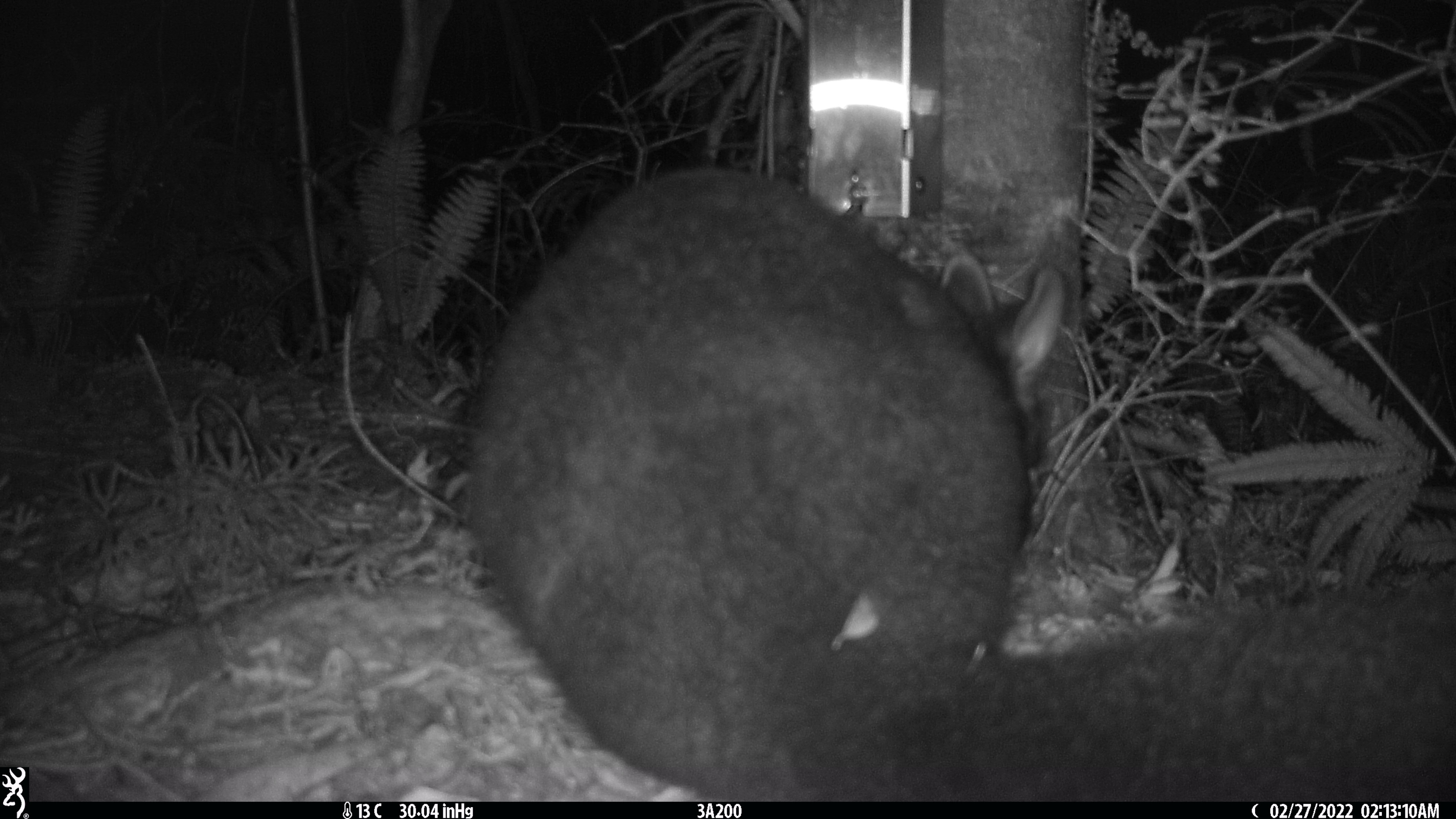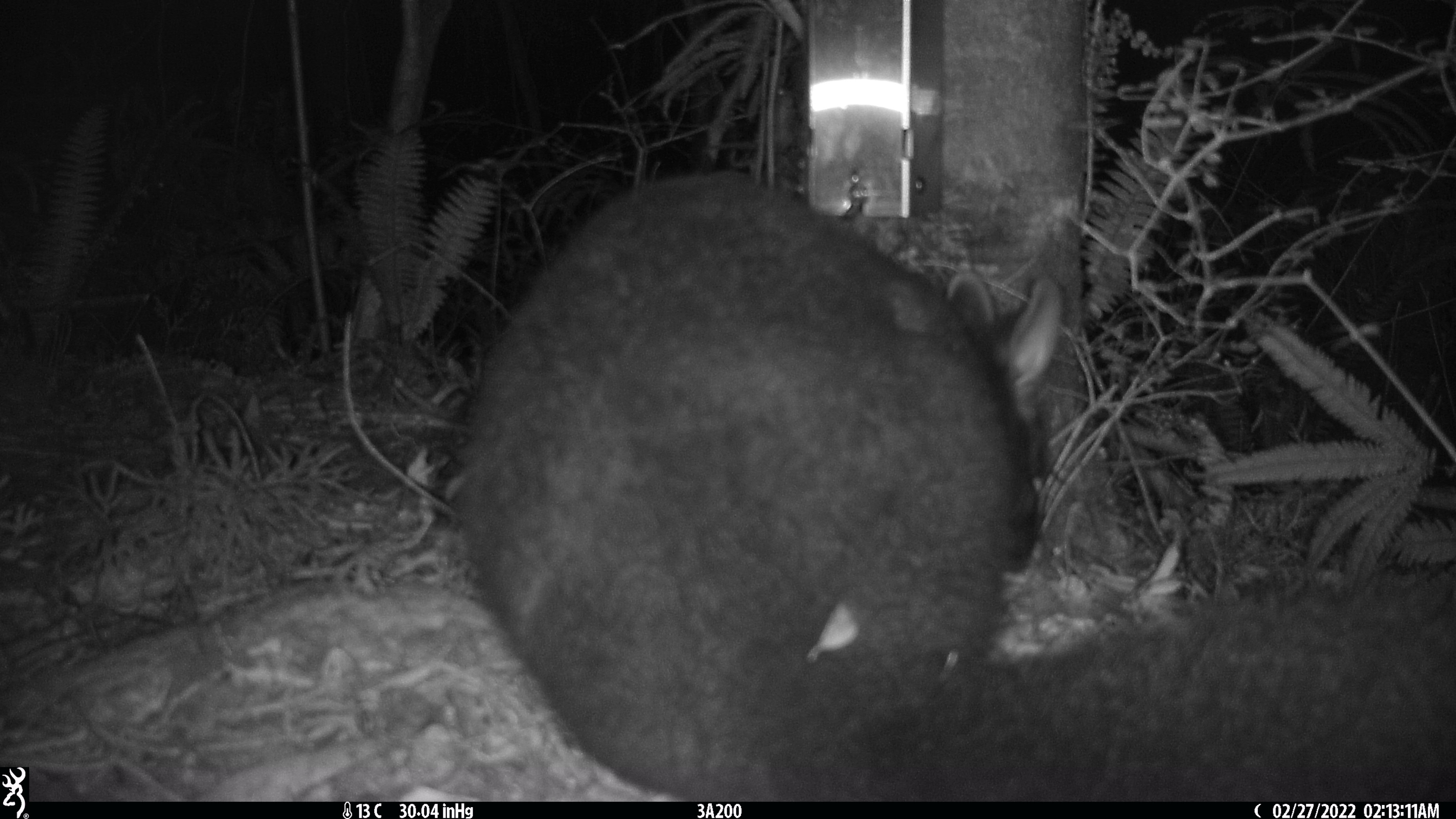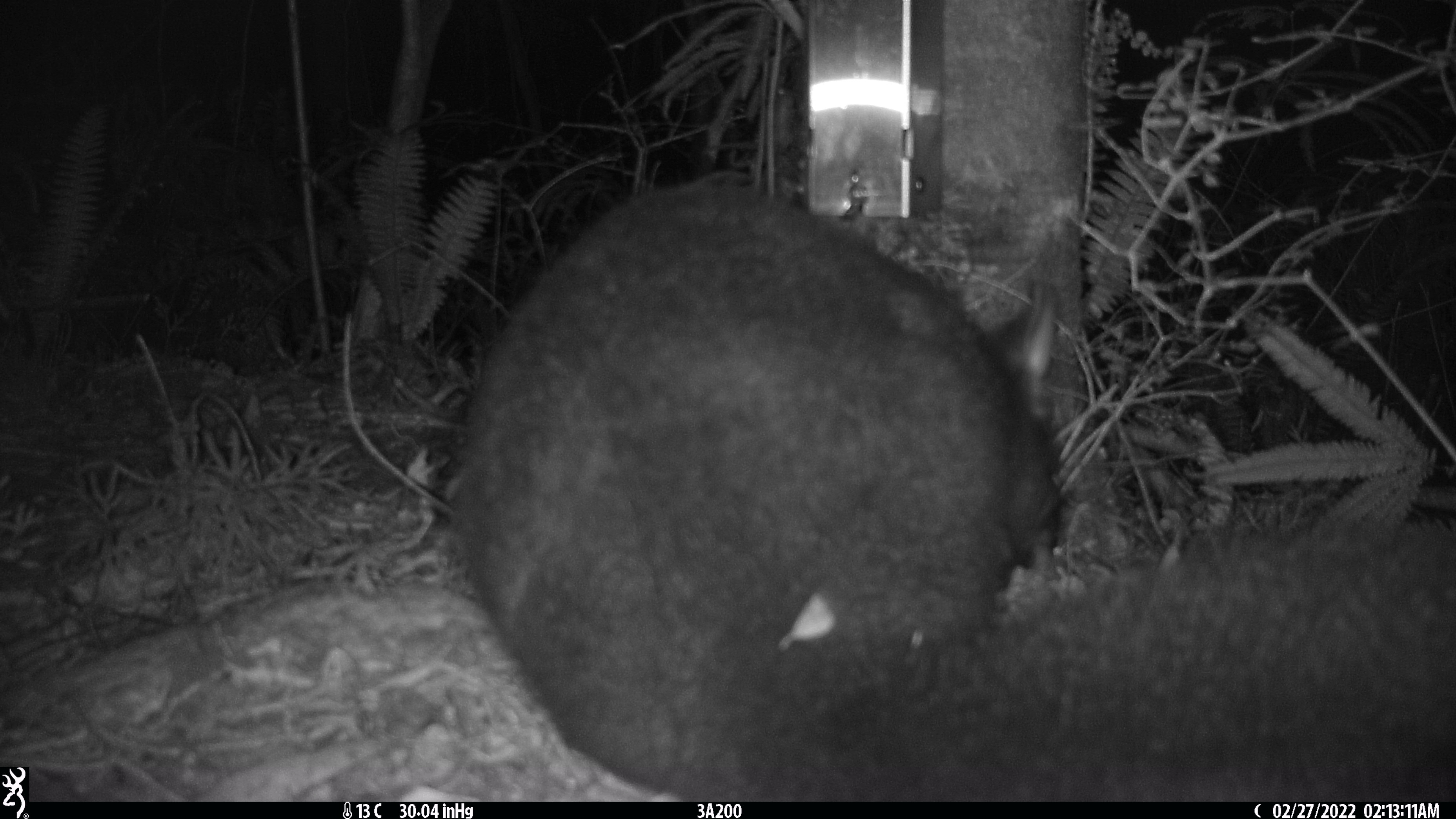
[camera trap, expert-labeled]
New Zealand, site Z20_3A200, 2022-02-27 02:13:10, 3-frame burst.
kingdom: Animalia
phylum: Chordata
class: Mammalia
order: Diprotodontia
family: Phalangeridae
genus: Trichosurus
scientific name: Trichosurus vulpecula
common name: common brushtail possum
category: possum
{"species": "possum (common brushtail possum) (Trichosurus vulpecula)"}